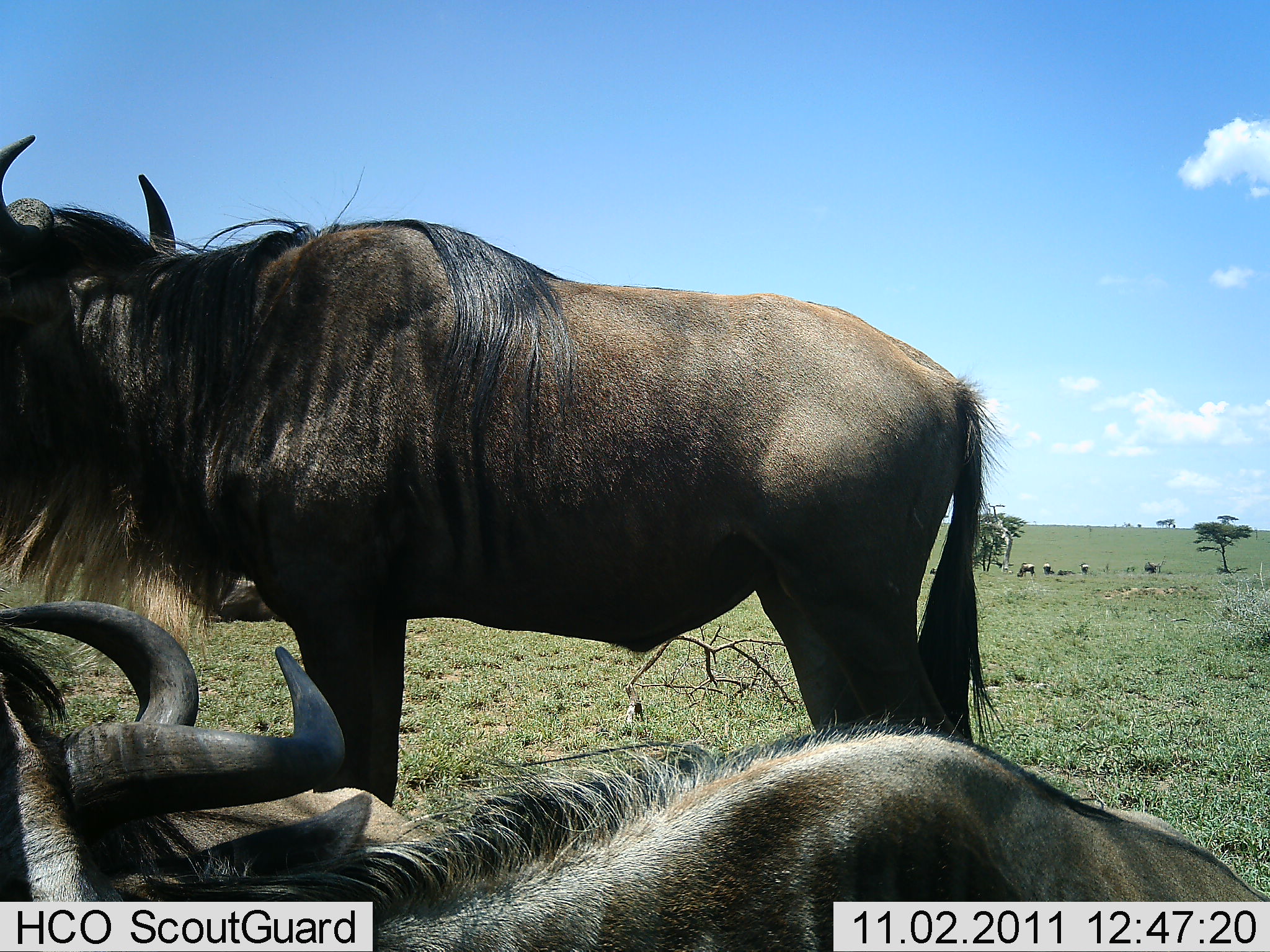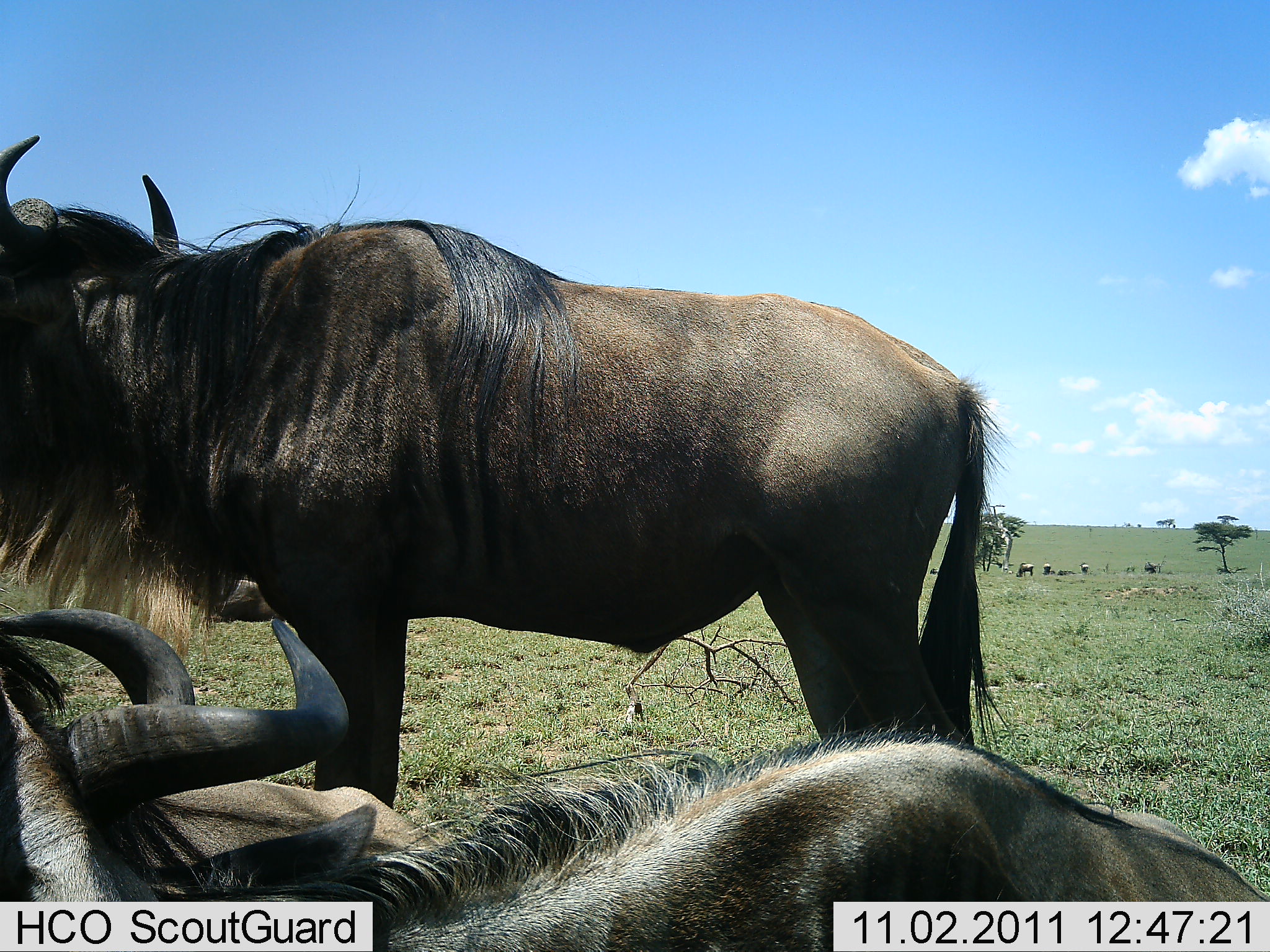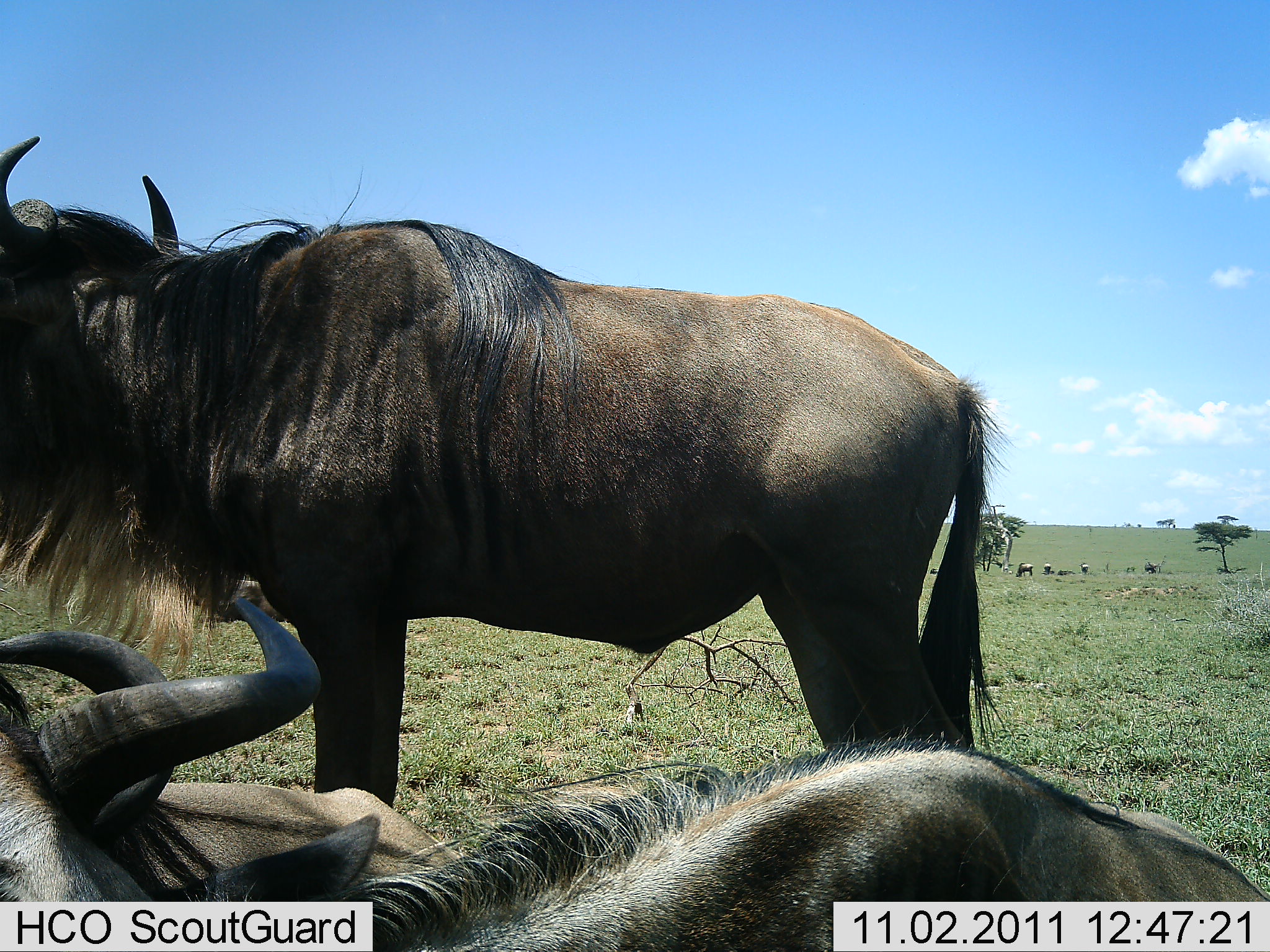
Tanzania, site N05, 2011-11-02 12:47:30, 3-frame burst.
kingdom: Animalia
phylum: Chordata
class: Mammalia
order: Artiodactyla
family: Bovidae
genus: Connochaetes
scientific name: Connochaetes taurinus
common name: blue wildebeest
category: wildebeest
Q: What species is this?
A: Wildebeest (blue wildebeest) (Connochaetes taurinus).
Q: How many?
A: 3.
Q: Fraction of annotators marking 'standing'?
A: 82%.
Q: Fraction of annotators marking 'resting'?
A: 94%.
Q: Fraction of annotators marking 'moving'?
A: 12%.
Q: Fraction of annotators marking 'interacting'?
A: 0%.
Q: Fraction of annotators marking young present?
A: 6%.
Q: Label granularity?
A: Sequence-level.